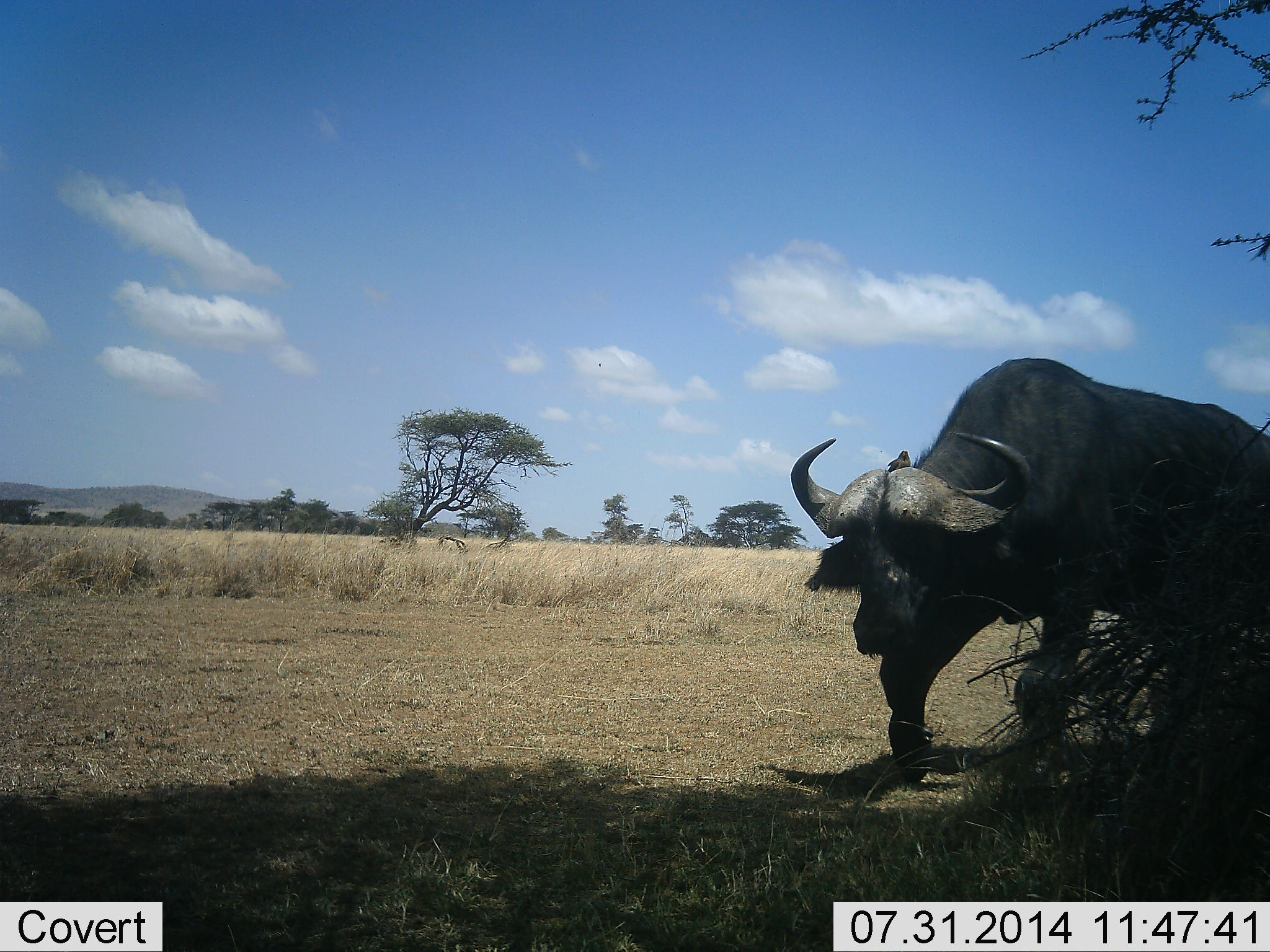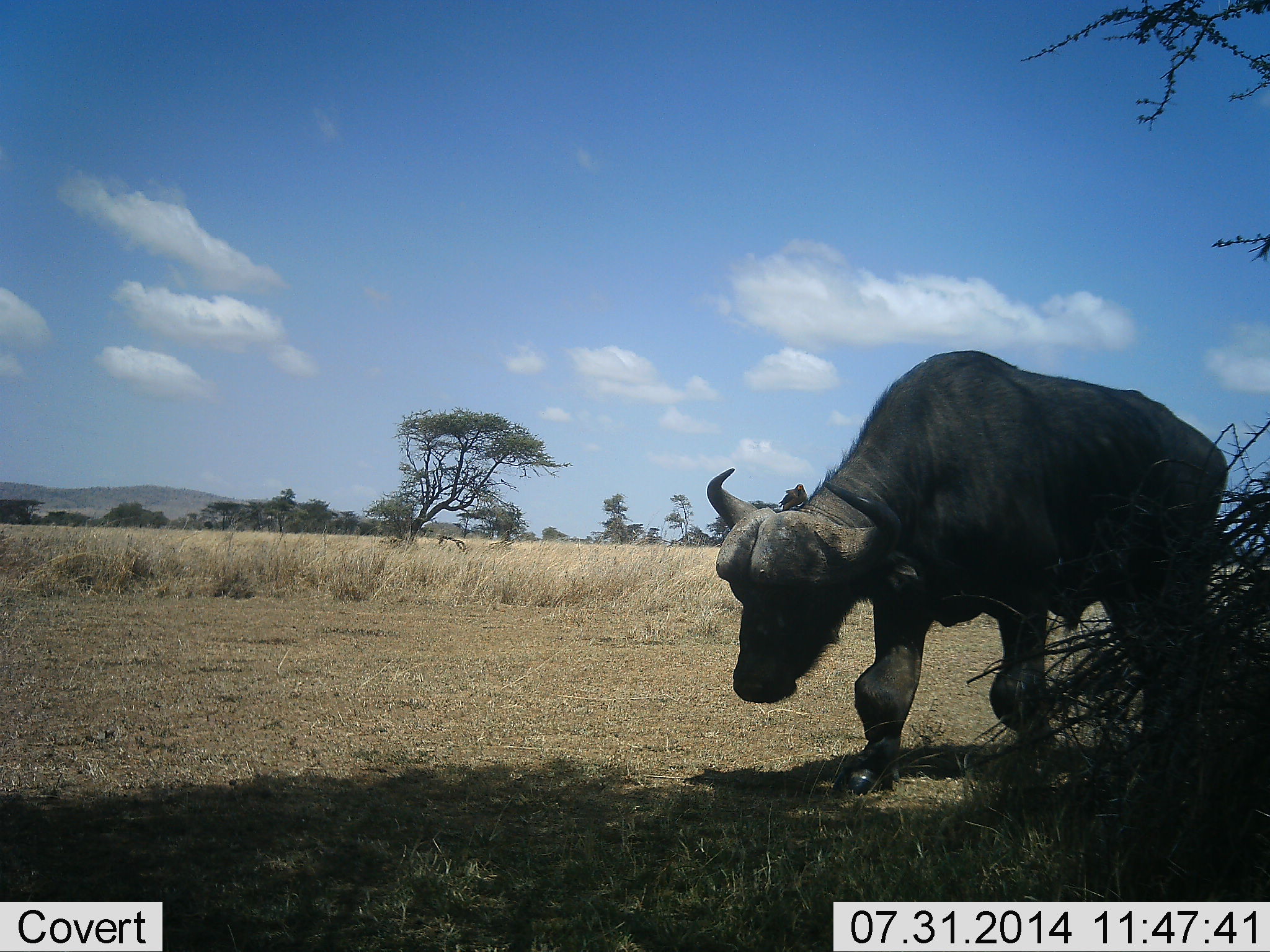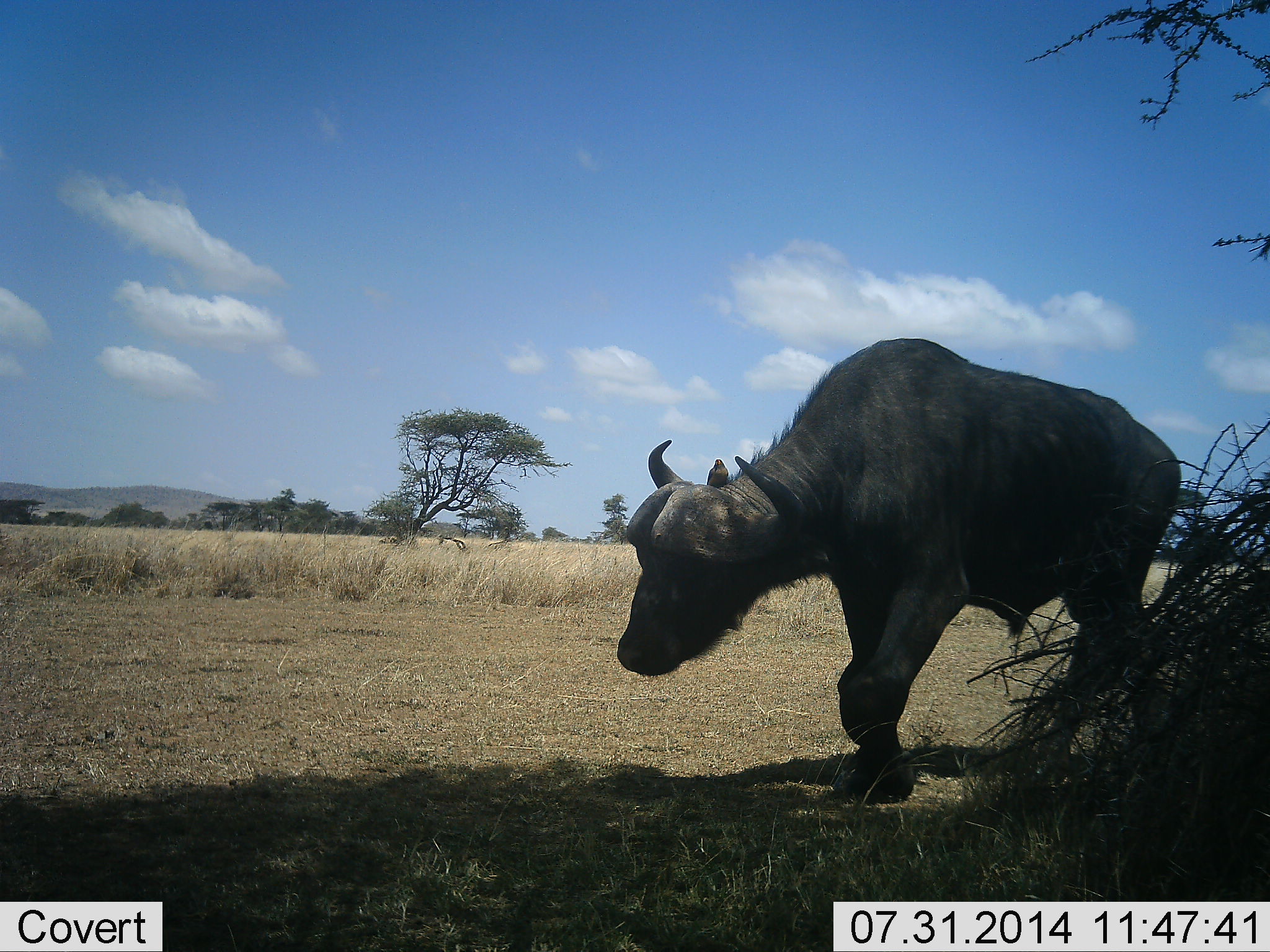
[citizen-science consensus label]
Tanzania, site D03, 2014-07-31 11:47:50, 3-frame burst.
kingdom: Animalia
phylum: Chordata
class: Mammalia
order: Artiodactyla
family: Bovidae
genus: Syncerus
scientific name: Syncerus caffer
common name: cape buffalo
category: buffalo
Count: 1.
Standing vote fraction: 20%.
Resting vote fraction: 0%.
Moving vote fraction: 100%.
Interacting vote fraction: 0%.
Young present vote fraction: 0%.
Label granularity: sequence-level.